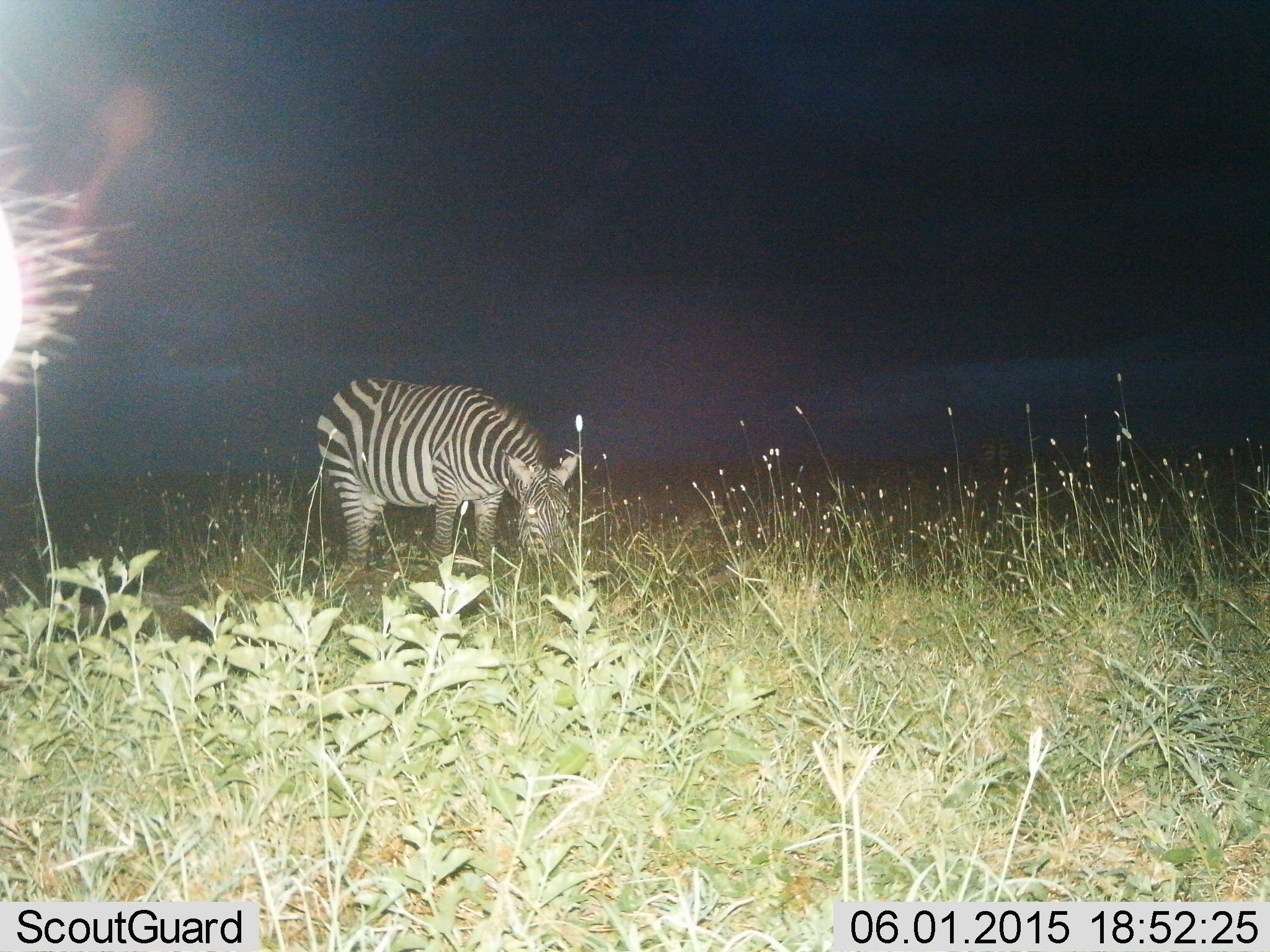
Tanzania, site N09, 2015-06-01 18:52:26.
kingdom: Animalia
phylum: Chordata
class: Mammalia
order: Perissodactyla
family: Equidae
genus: Equus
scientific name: Equus quagga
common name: plains zebra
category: zebra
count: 2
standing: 70%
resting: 0%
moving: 0%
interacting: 0%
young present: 0%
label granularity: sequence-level